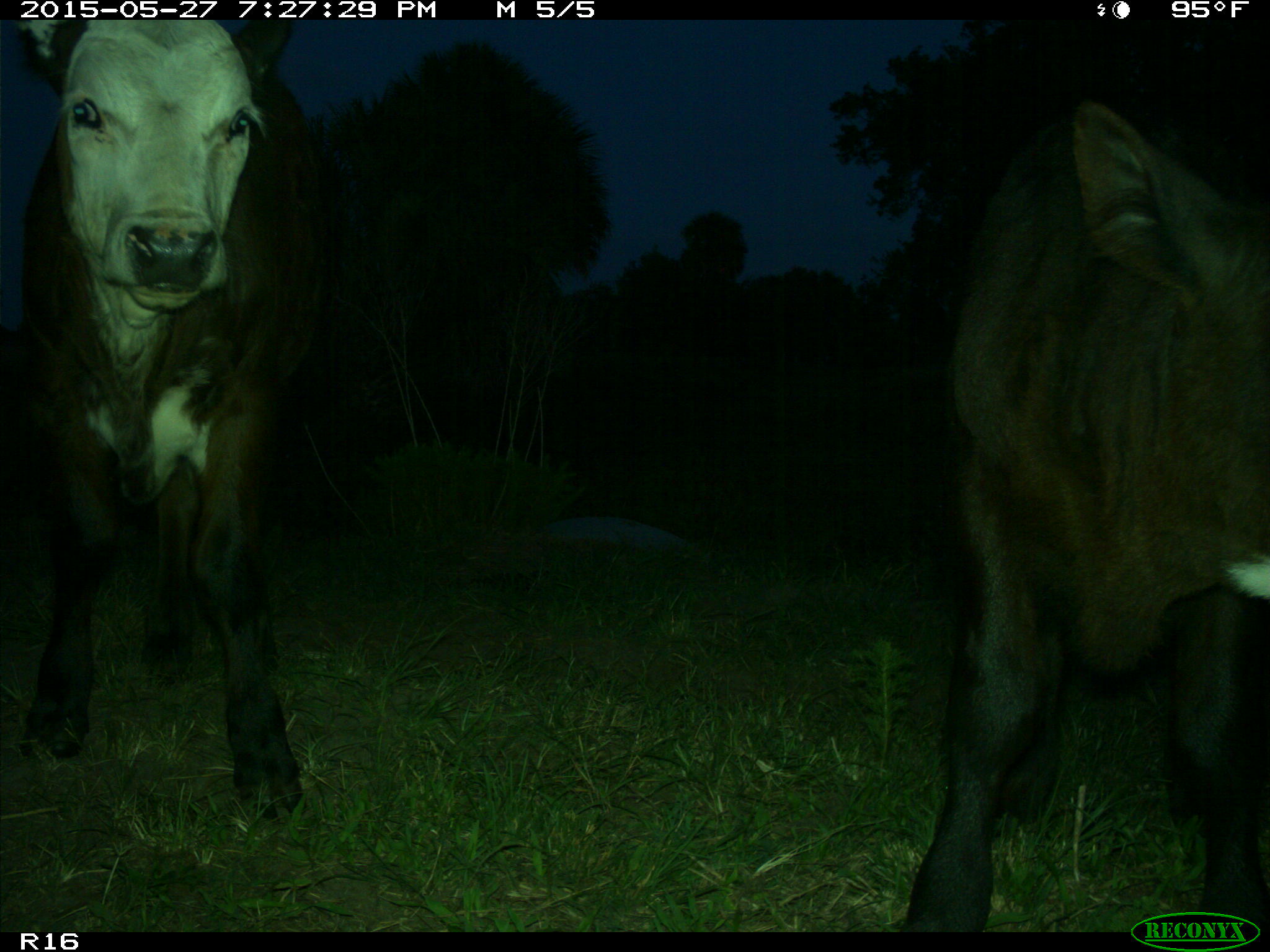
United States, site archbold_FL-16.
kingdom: Animalia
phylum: Chordata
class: Mammalia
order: Artiodactyla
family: Bovidae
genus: Bos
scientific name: Bos taurus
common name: domestic cow